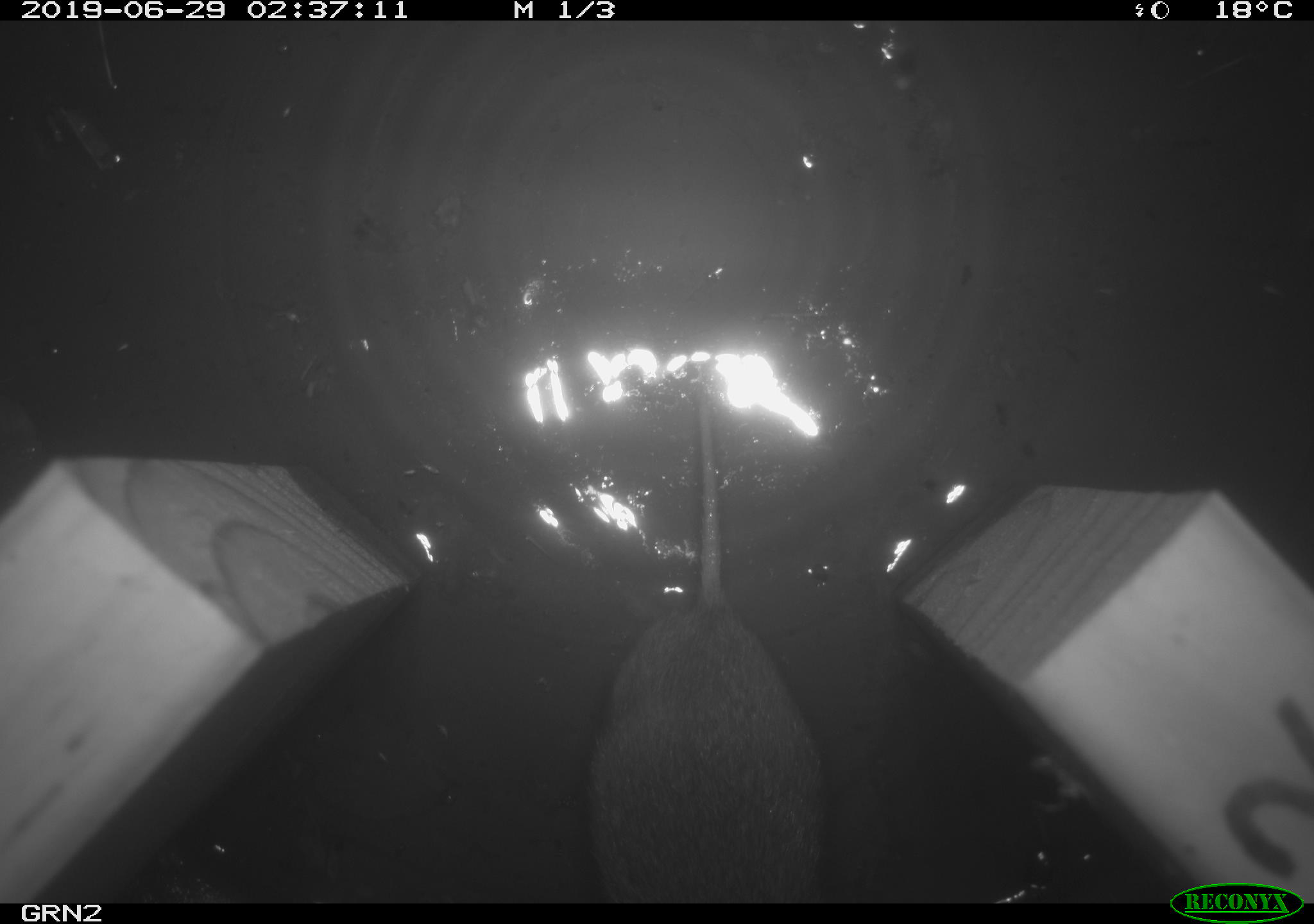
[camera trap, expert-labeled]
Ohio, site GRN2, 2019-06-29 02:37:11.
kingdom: Animalia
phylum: Chordata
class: Mammalia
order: Rodentia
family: Cricetidae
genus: Microtus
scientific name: Microtus pennsylvanicus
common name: meadow vole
Meadow vole (Microtus pennsylvanicus).